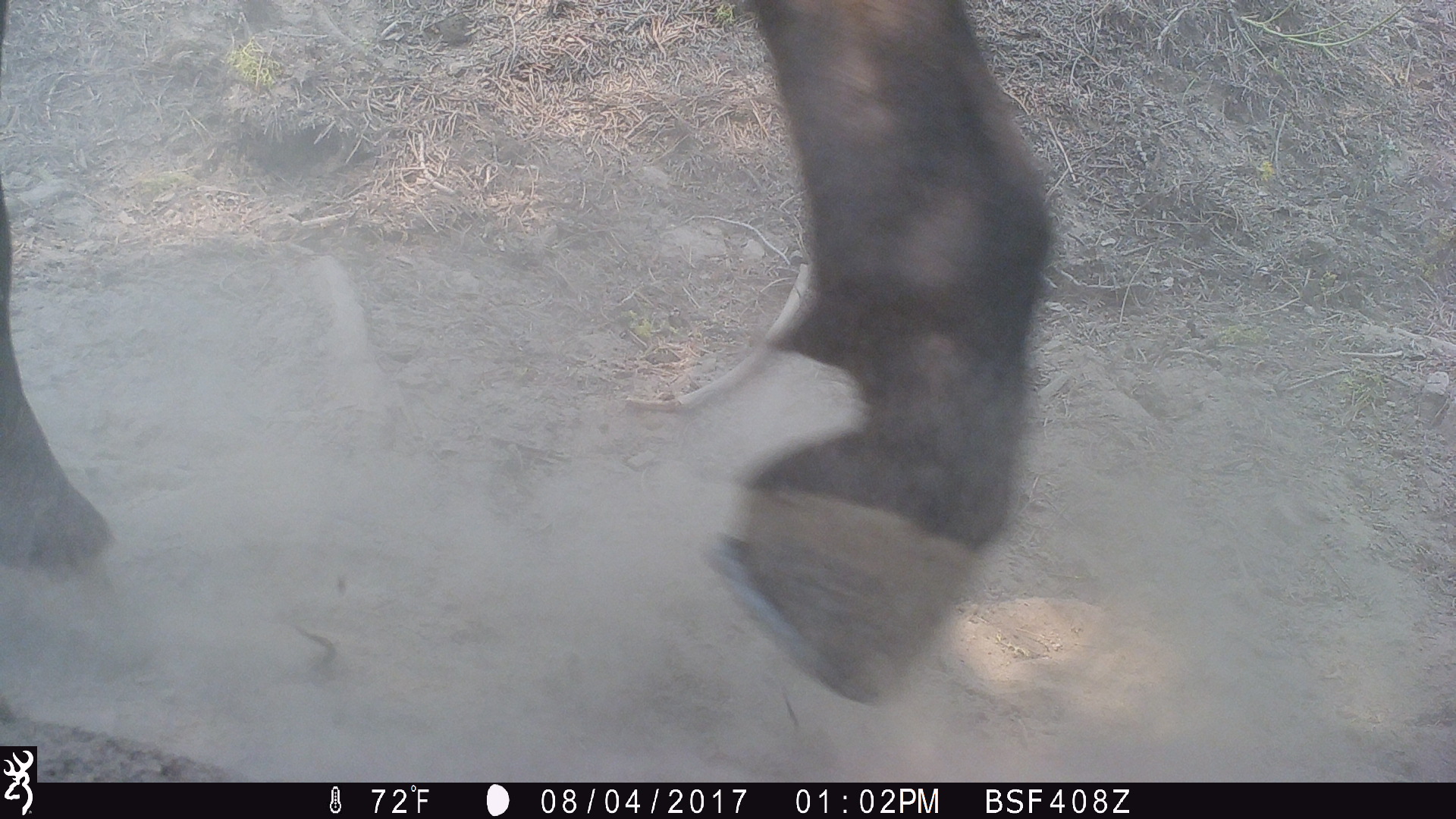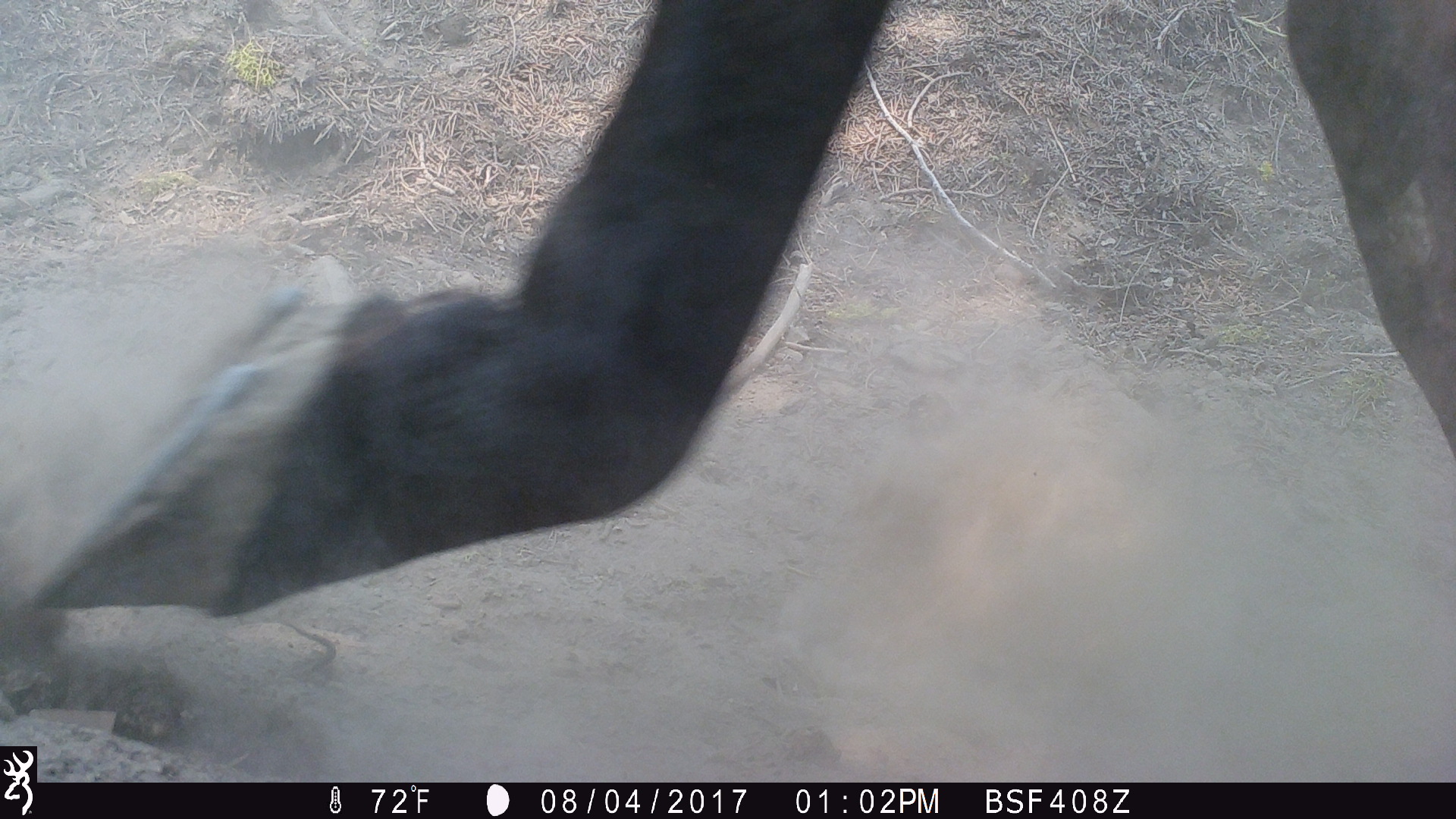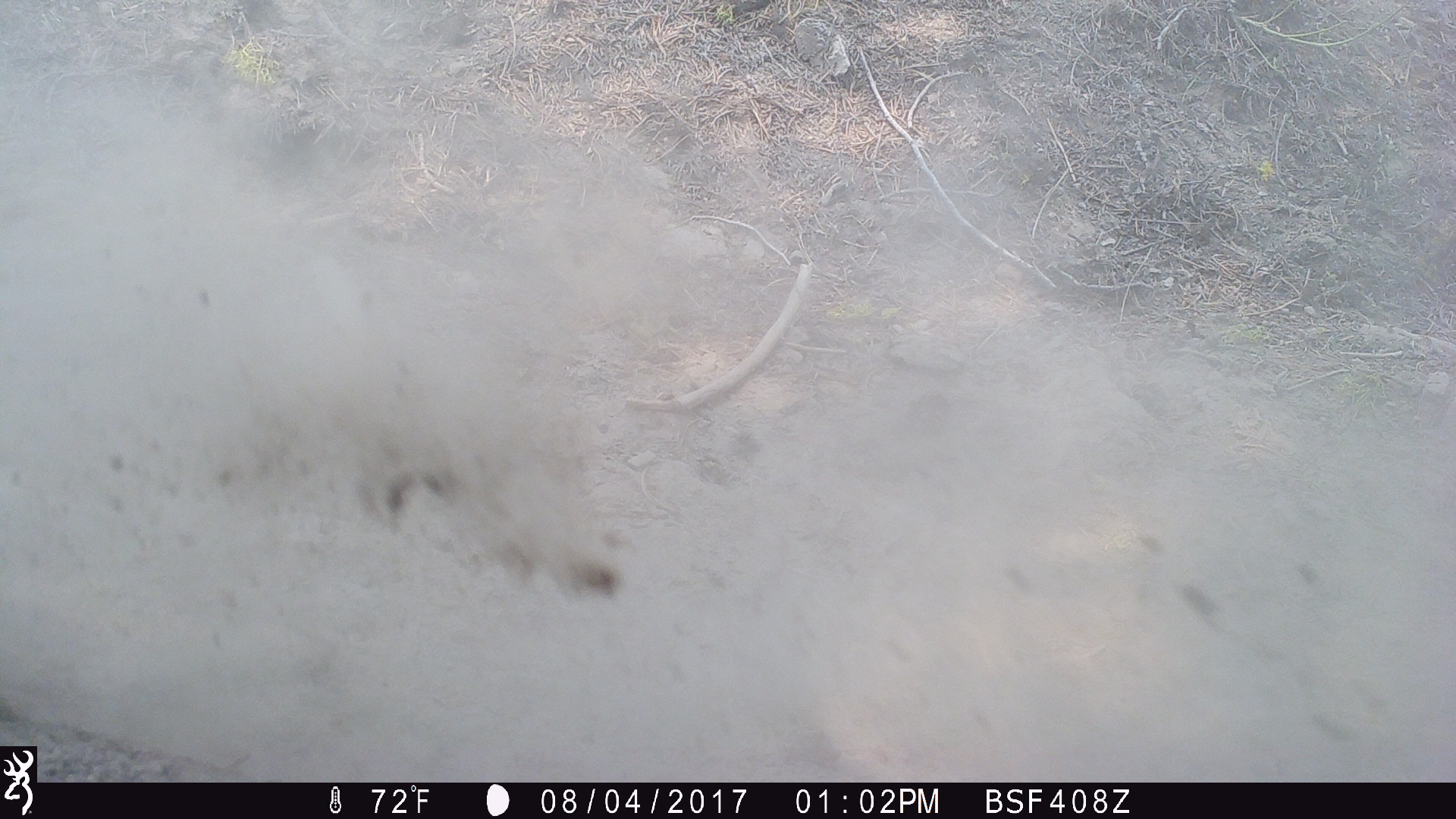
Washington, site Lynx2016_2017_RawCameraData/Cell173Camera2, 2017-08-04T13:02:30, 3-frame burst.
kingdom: Animalia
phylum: Chordata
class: Mammalia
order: Perissodactyla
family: Equidae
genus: Equus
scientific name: Equus caballus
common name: domestic horse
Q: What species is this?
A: Domestic horse (Equus caballus).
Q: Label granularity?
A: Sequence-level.